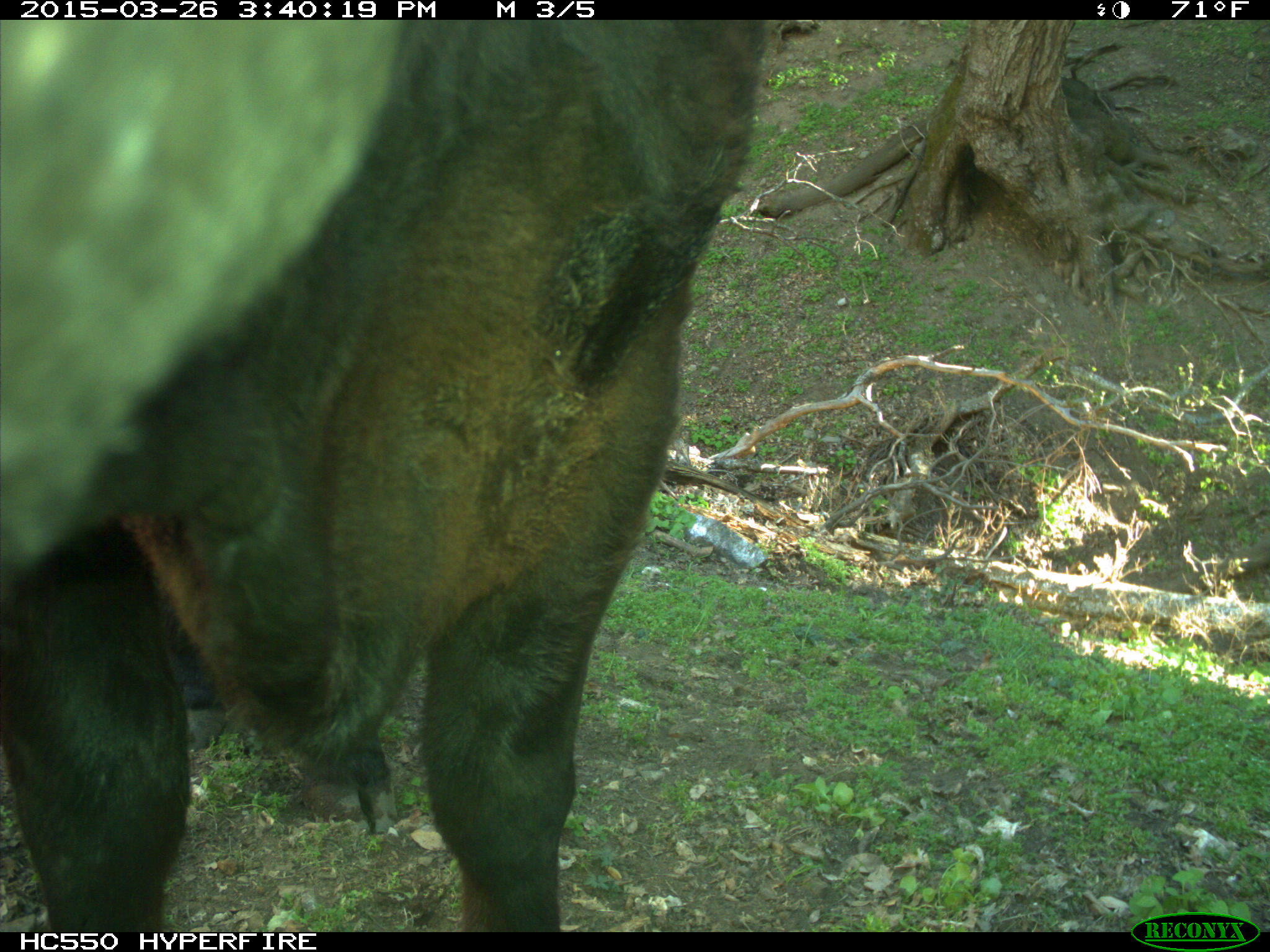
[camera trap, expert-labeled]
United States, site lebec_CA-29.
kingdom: Animalia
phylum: Chordata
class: Mammalia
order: Artiodactyla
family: Bovidae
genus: Bos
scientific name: Bos taurus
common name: domestic cow